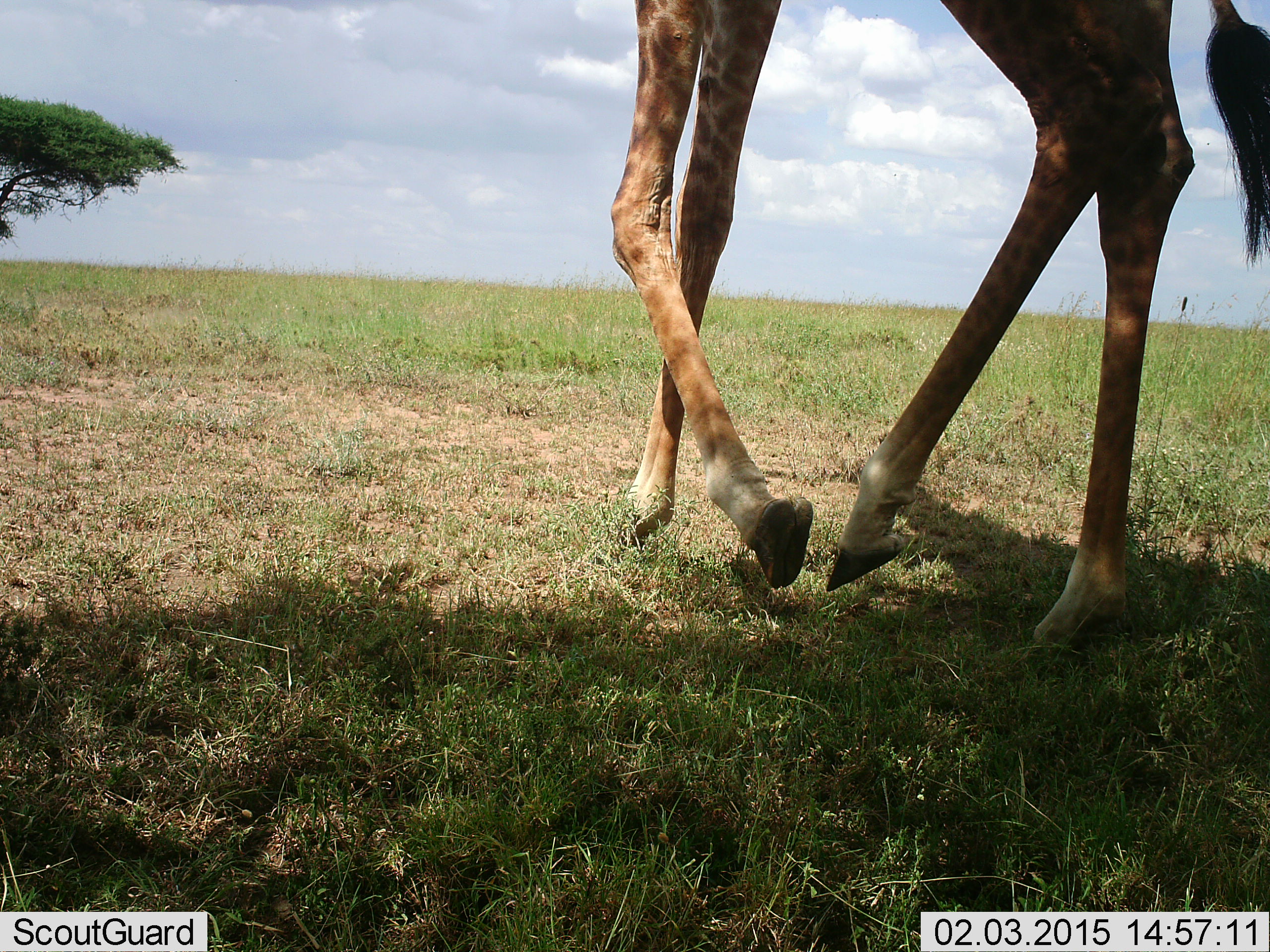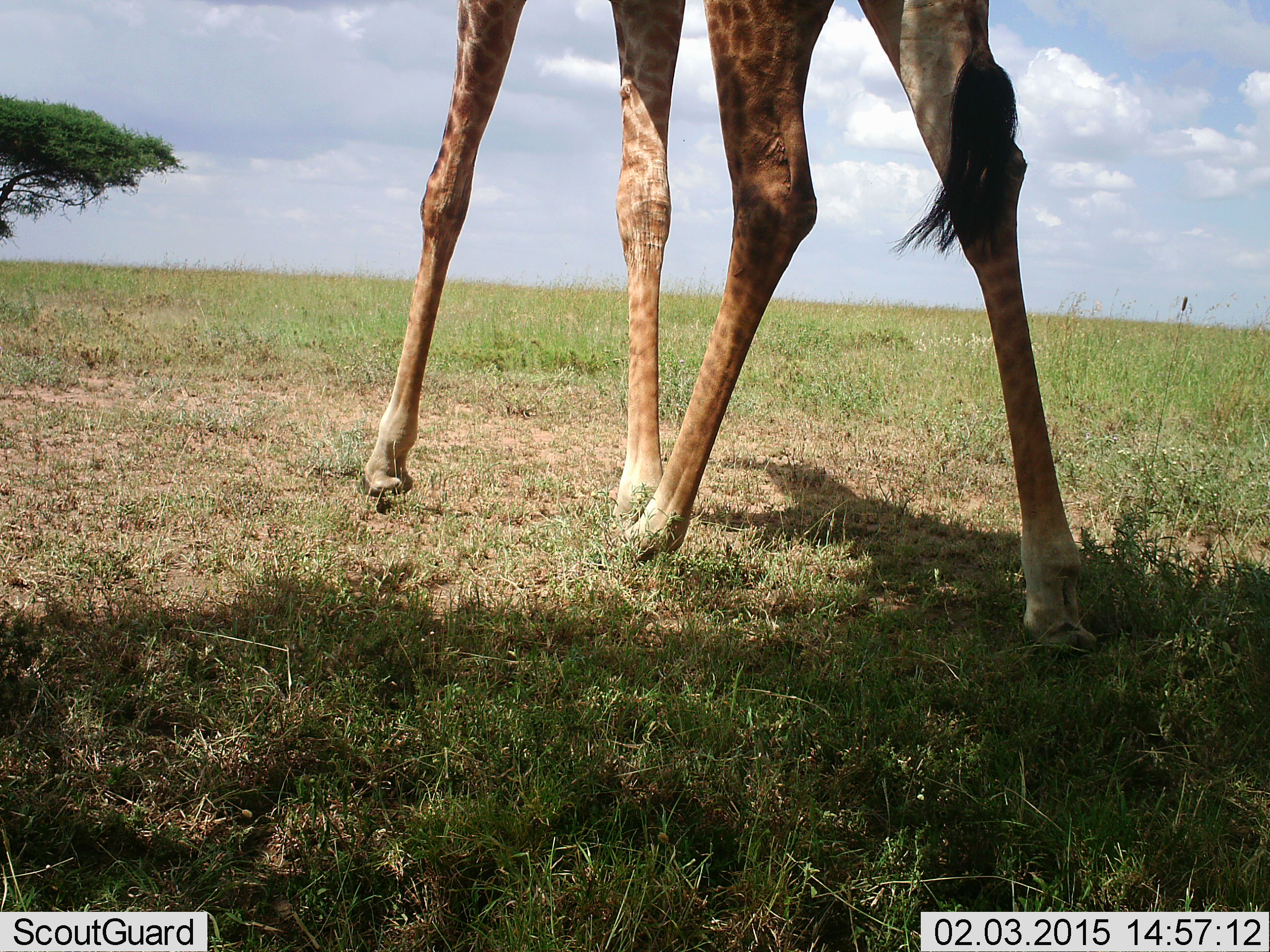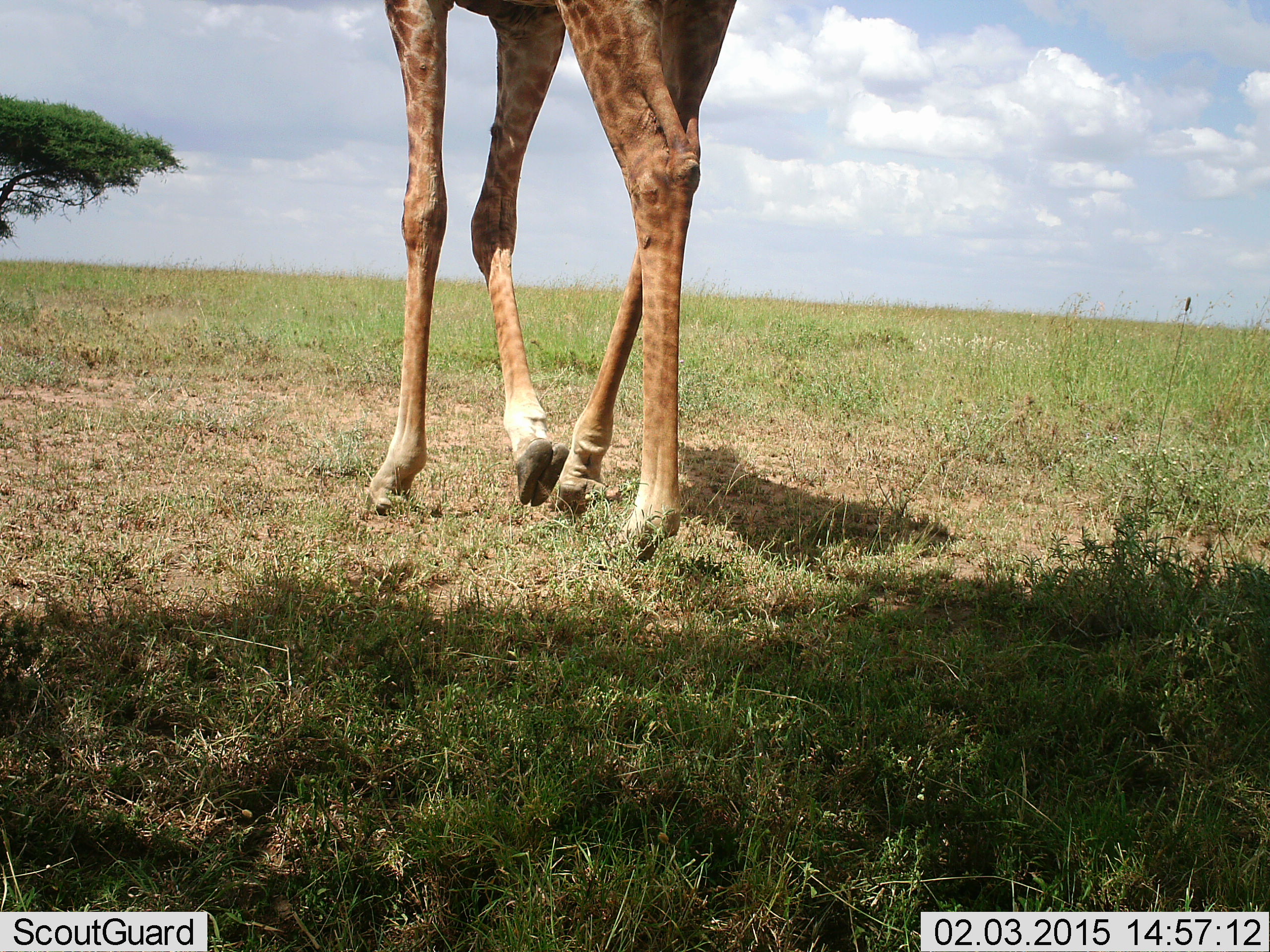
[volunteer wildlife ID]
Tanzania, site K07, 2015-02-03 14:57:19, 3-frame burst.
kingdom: Animalia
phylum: Chordata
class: Mammalia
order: Artiodactyla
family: Giraffidae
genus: Giraffa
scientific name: Giraffa camelopardalis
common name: giraffe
Giraffe (Giraffa camelopardalis), count 1. Behavior (volunteer vote fractions): standing 20%, resting 0%, moving 90%, interacting 0%. Young present (vote fraction): 0%. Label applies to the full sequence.